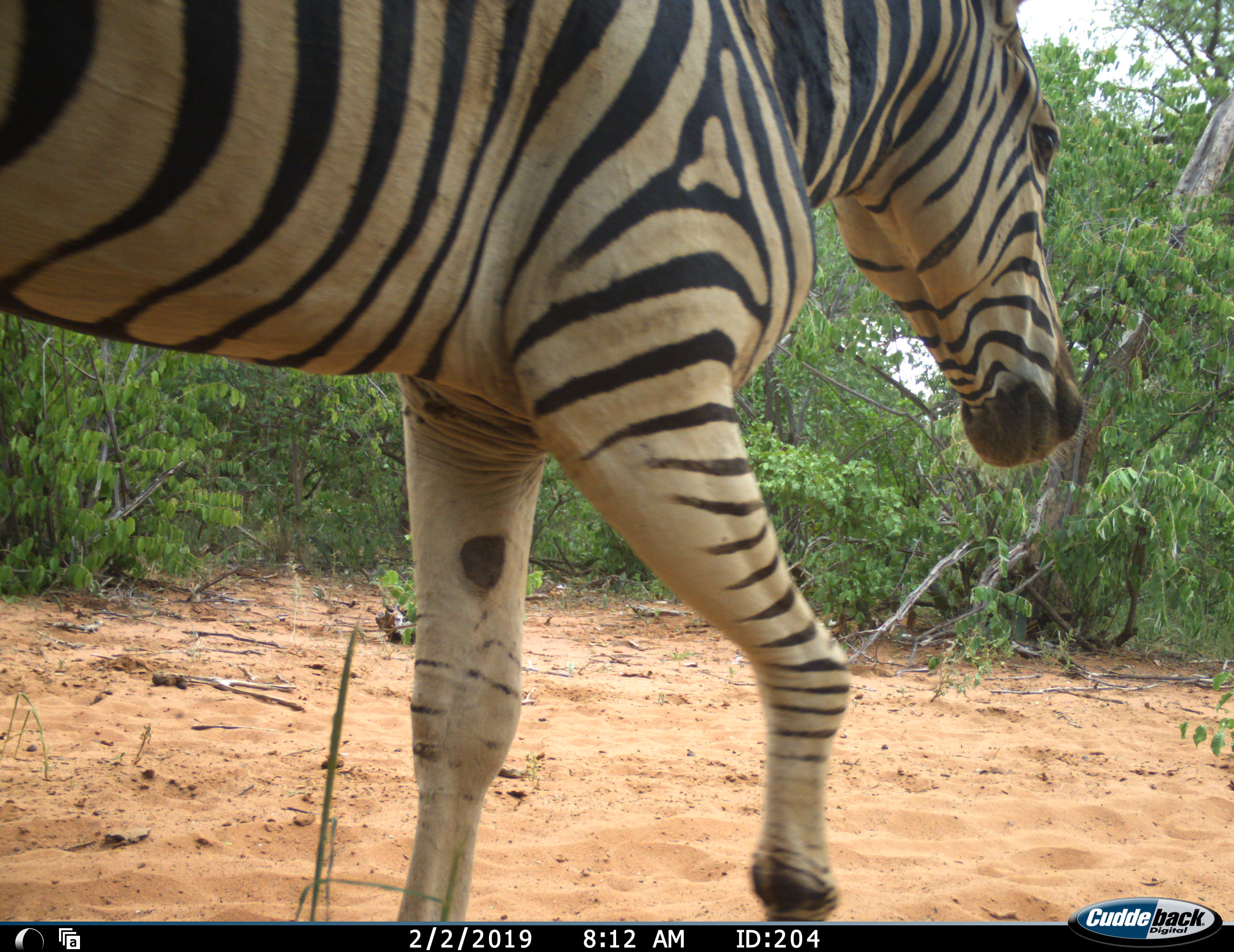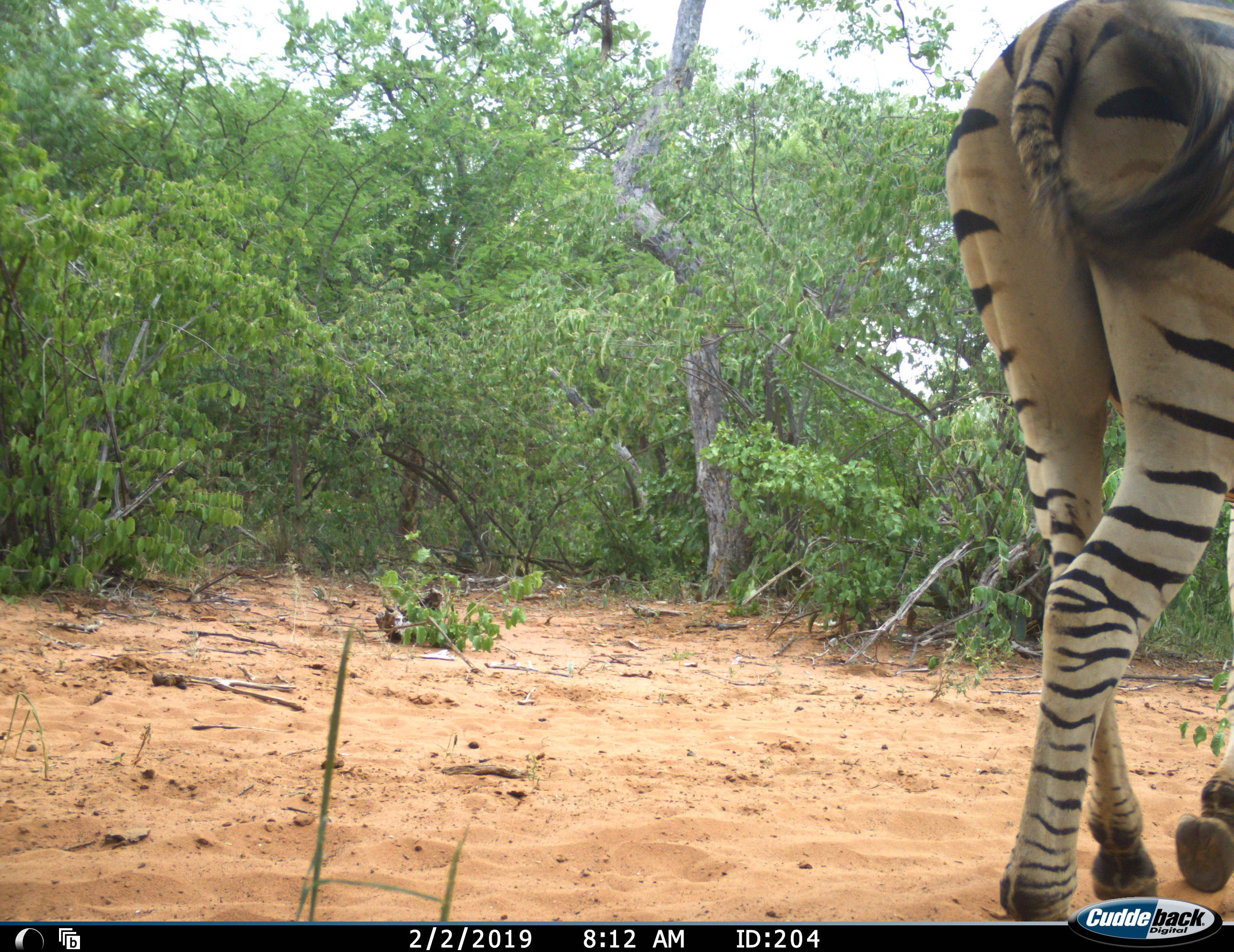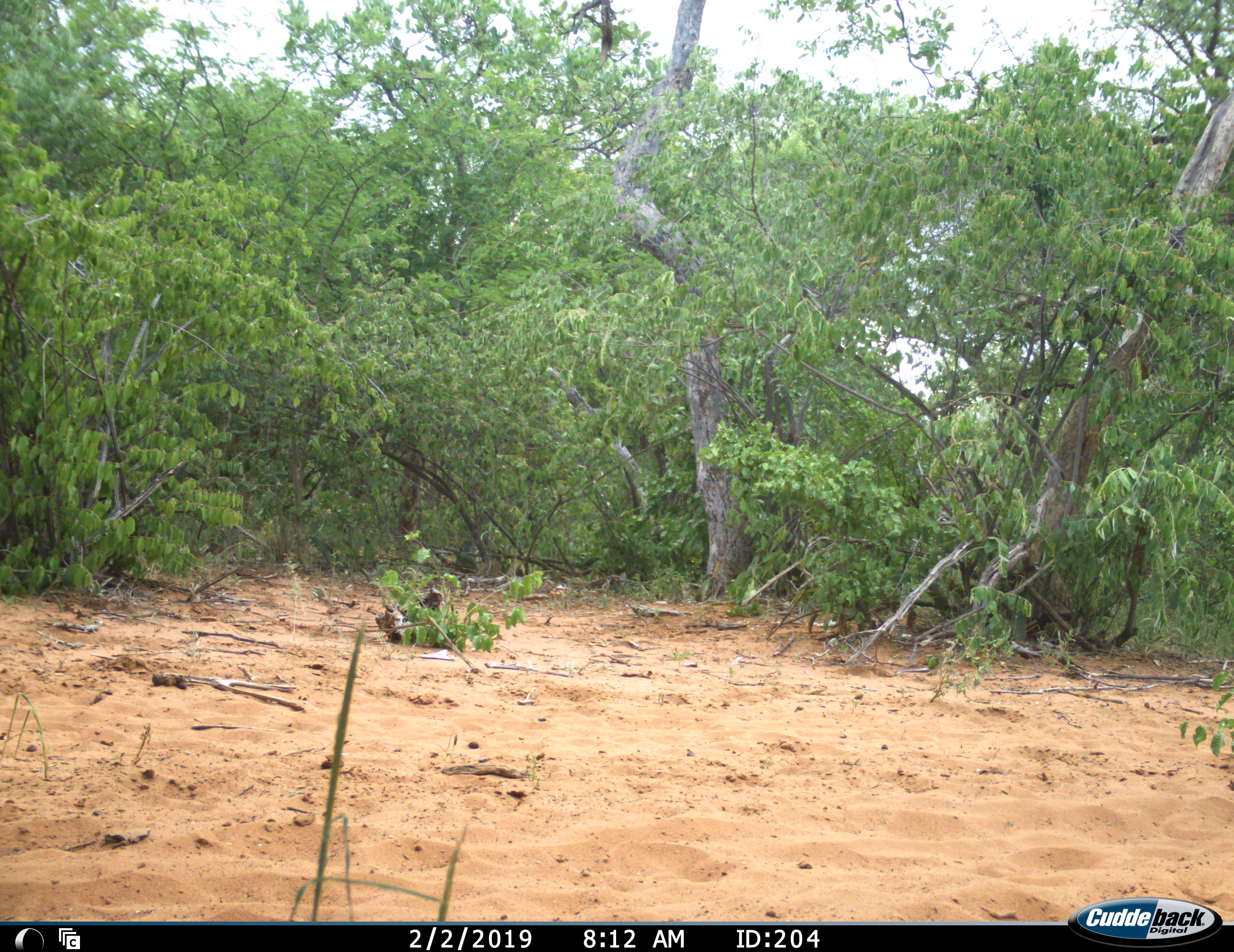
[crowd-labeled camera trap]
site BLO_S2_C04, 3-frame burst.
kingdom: Animalia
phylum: Chordata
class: Mammalia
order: Perissodactyla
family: Equidae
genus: Equus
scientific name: Equus quagga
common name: plains zebra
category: zebraplains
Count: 1.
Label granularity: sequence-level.